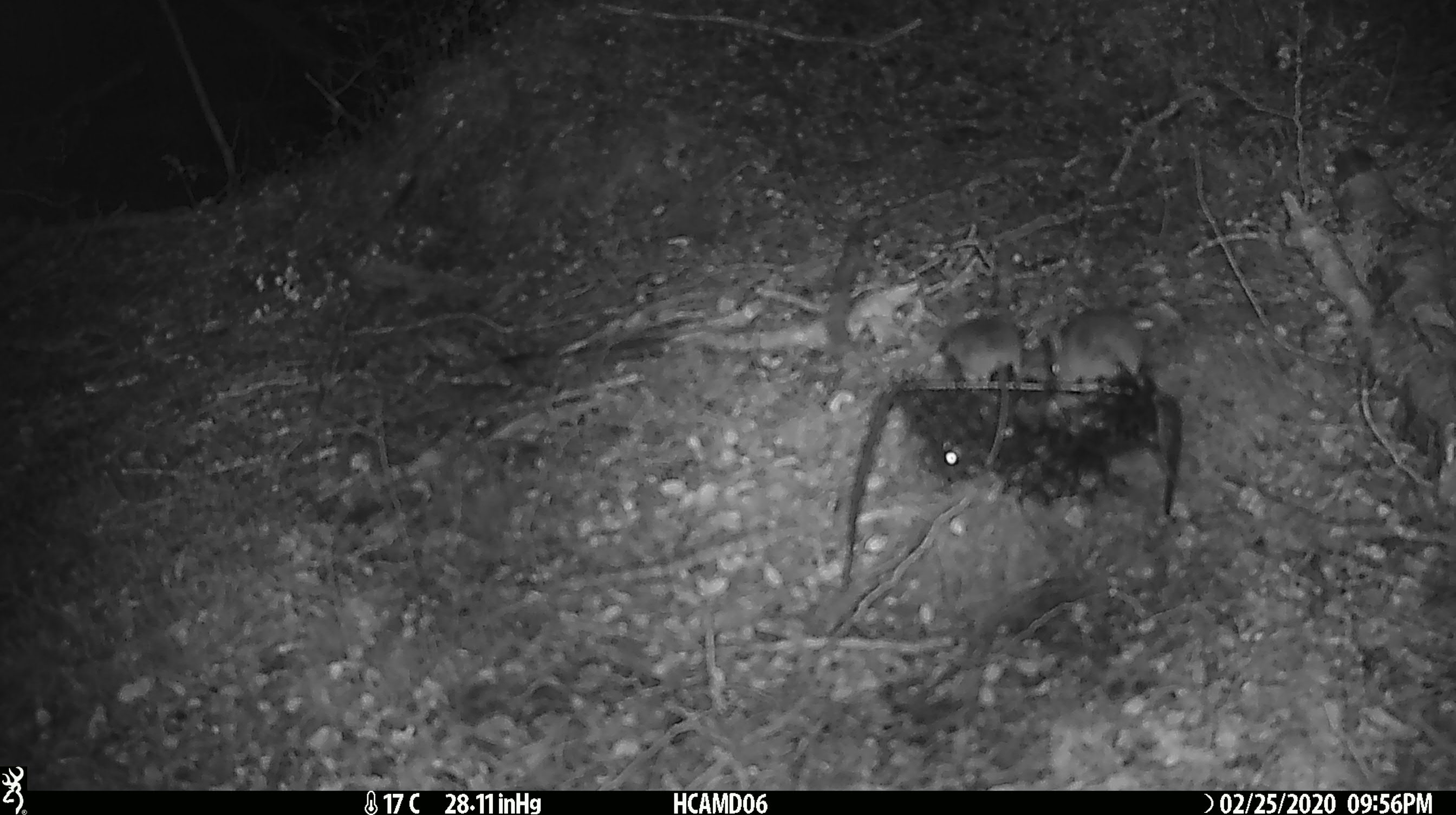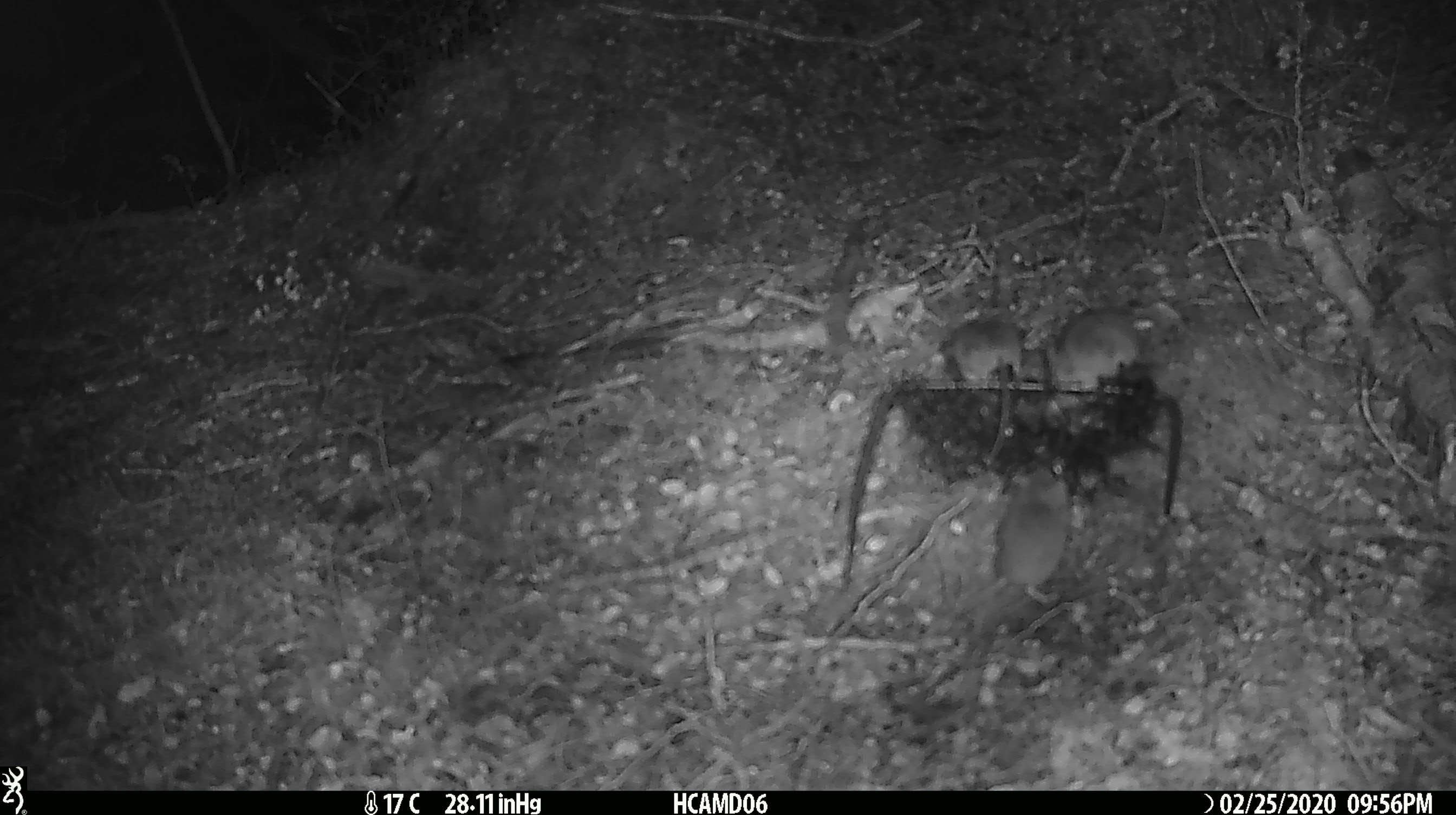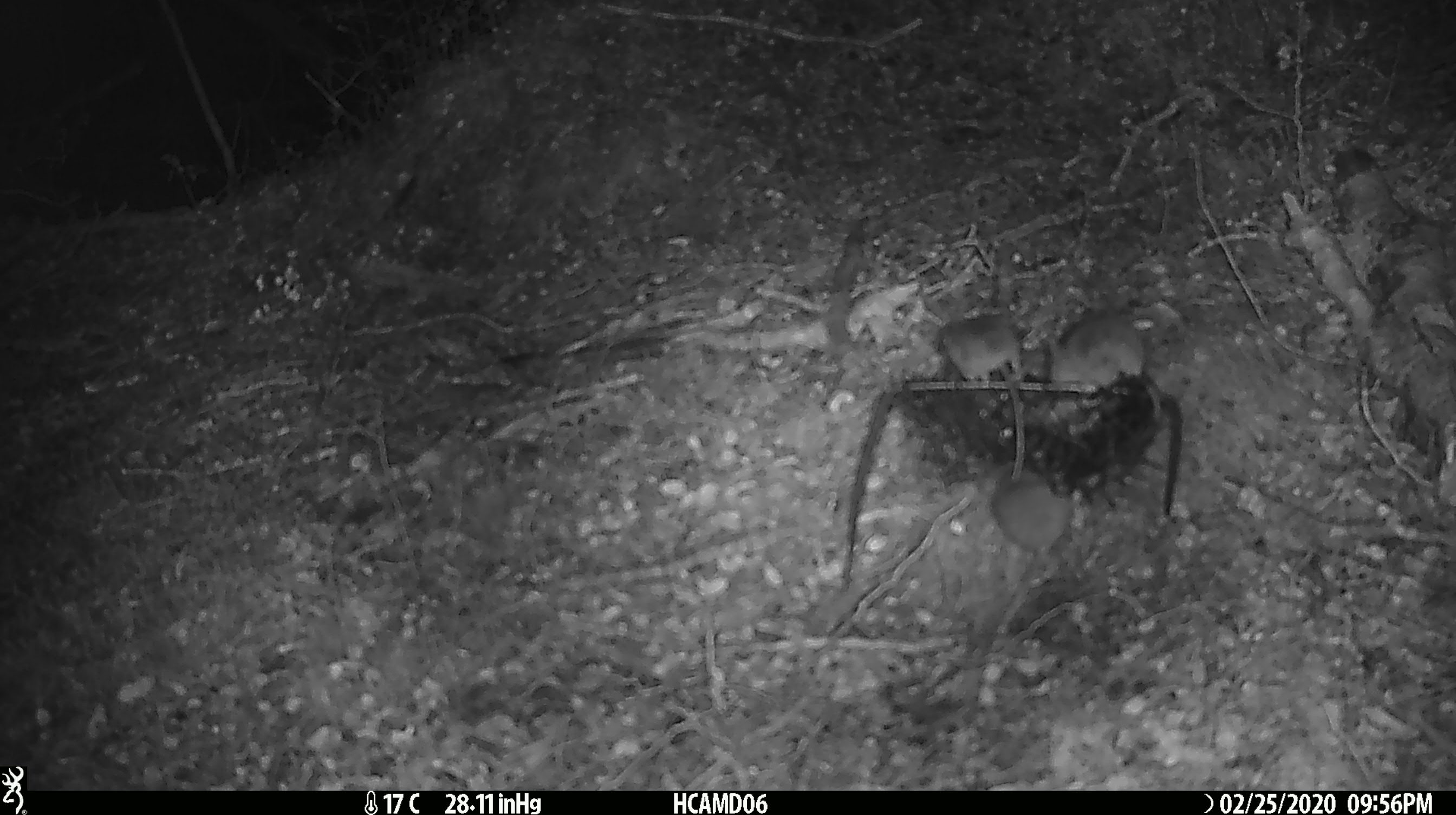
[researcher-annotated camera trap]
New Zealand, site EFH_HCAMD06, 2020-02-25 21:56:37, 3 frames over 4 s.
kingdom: Animalia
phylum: Chordata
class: Mammalia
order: Rodentia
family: Muridae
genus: Mus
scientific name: Mus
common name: mouse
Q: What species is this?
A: Mouse (Mus).